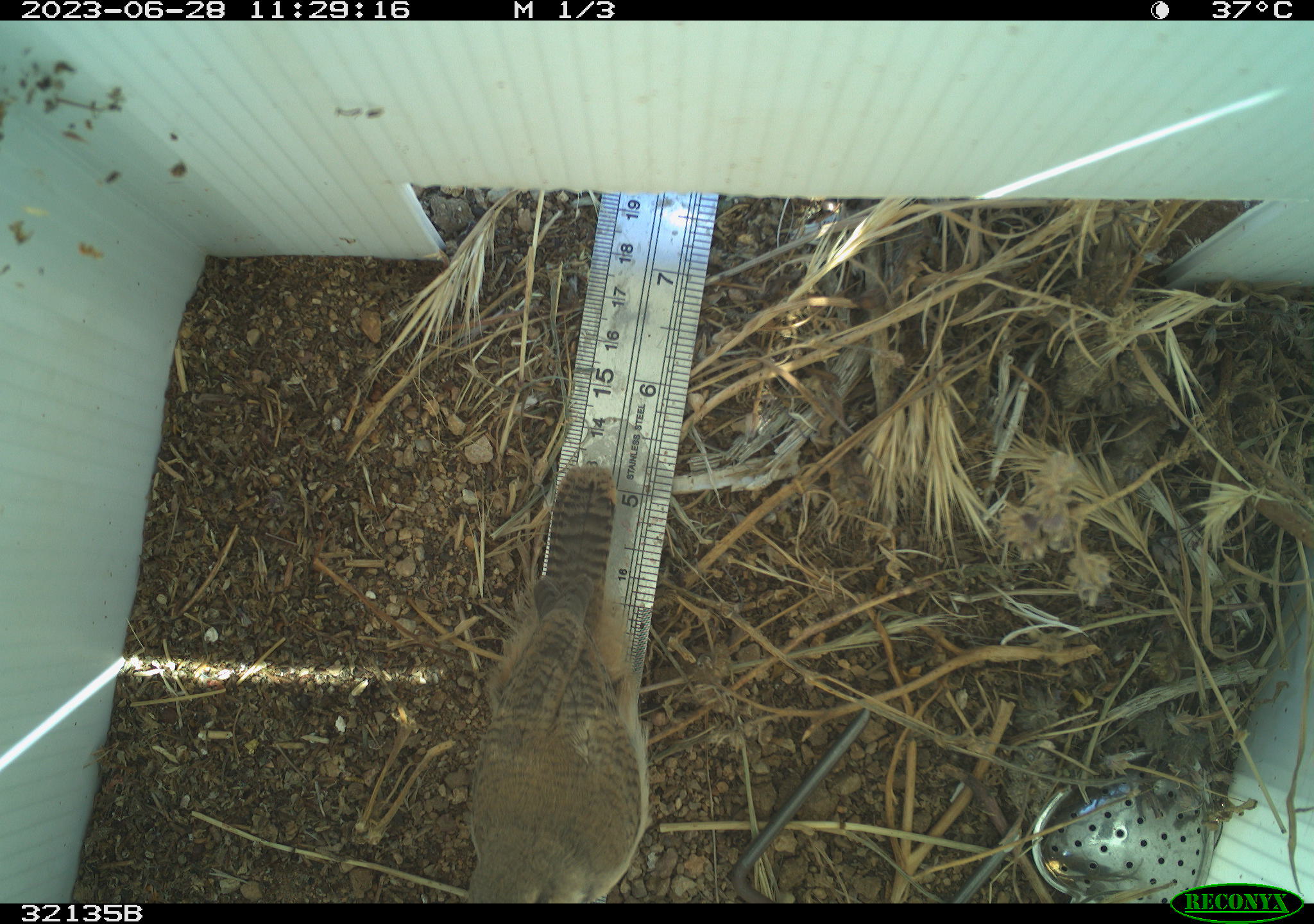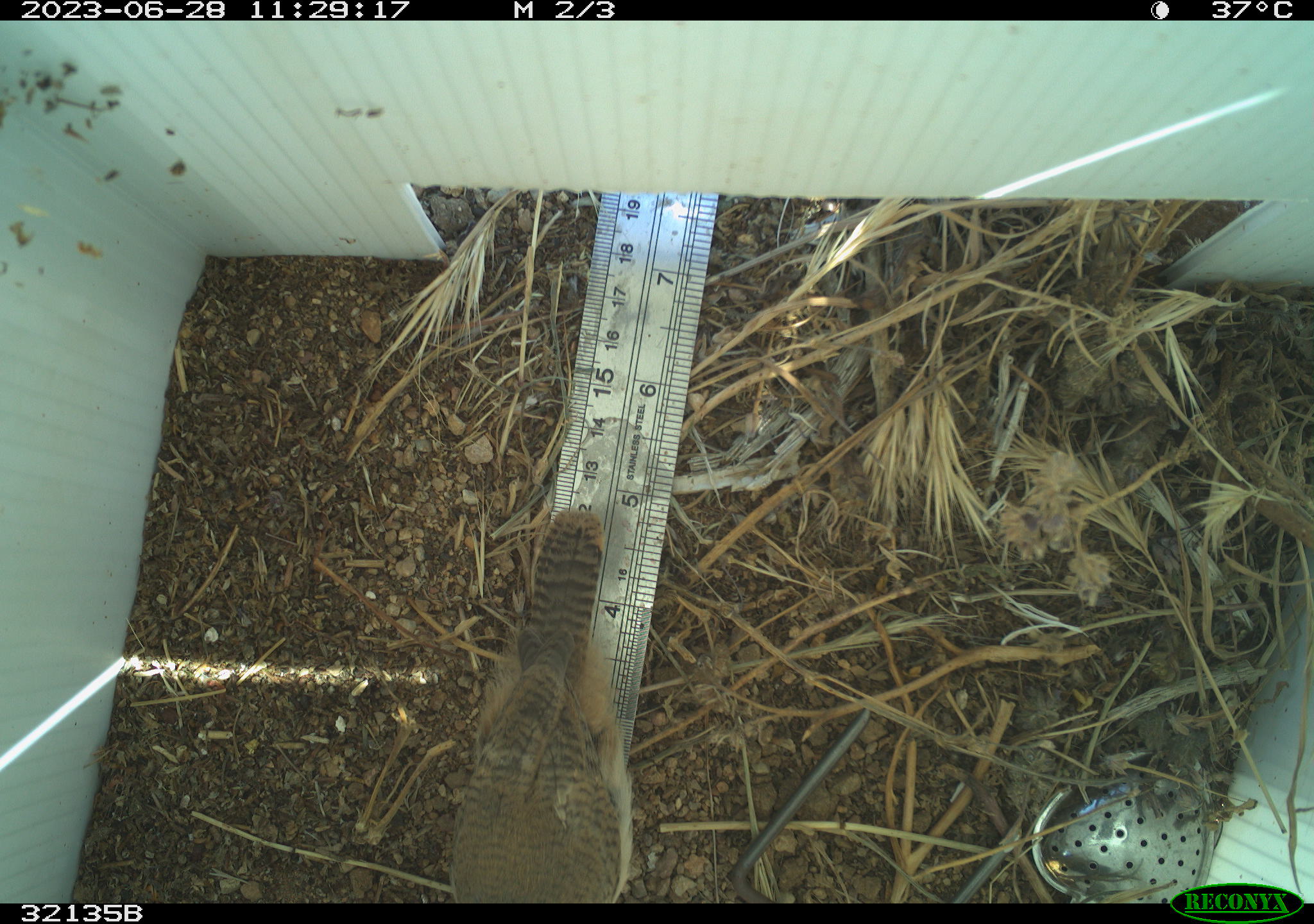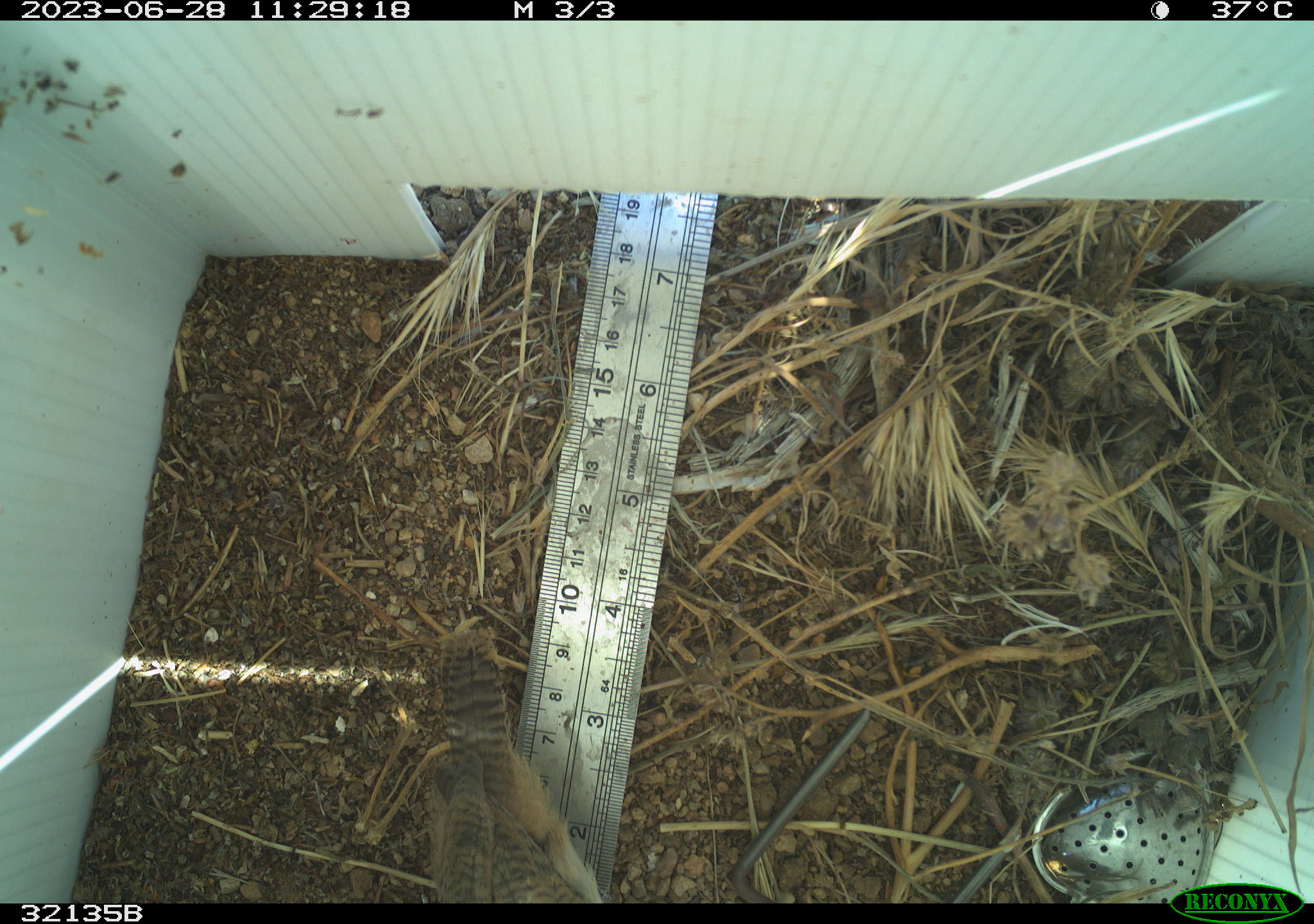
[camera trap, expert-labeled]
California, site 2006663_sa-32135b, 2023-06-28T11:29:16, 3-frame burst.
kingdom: Animalia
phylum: Chordata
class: Aves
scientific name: Aves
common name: bird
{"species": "bird (Aves)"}